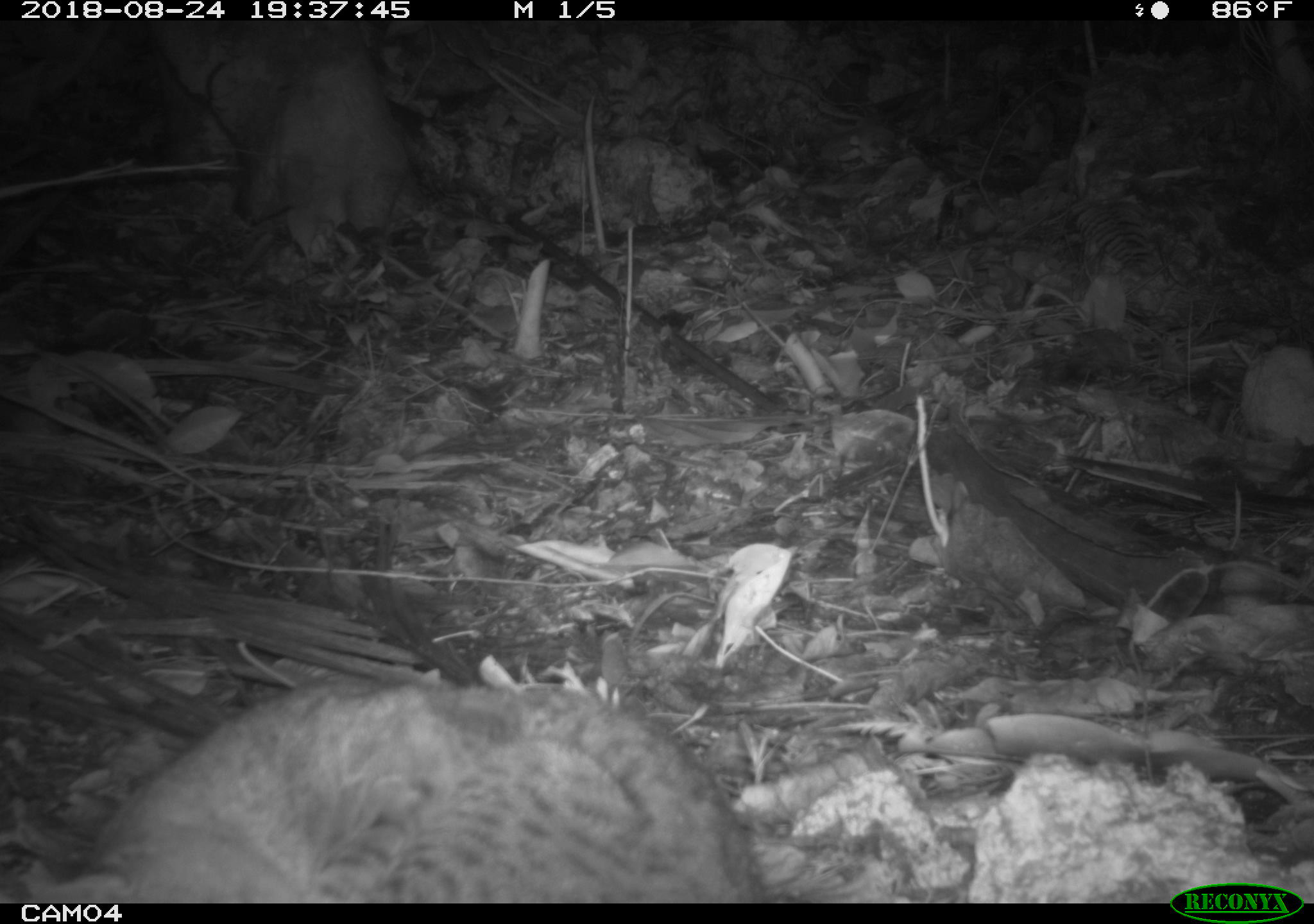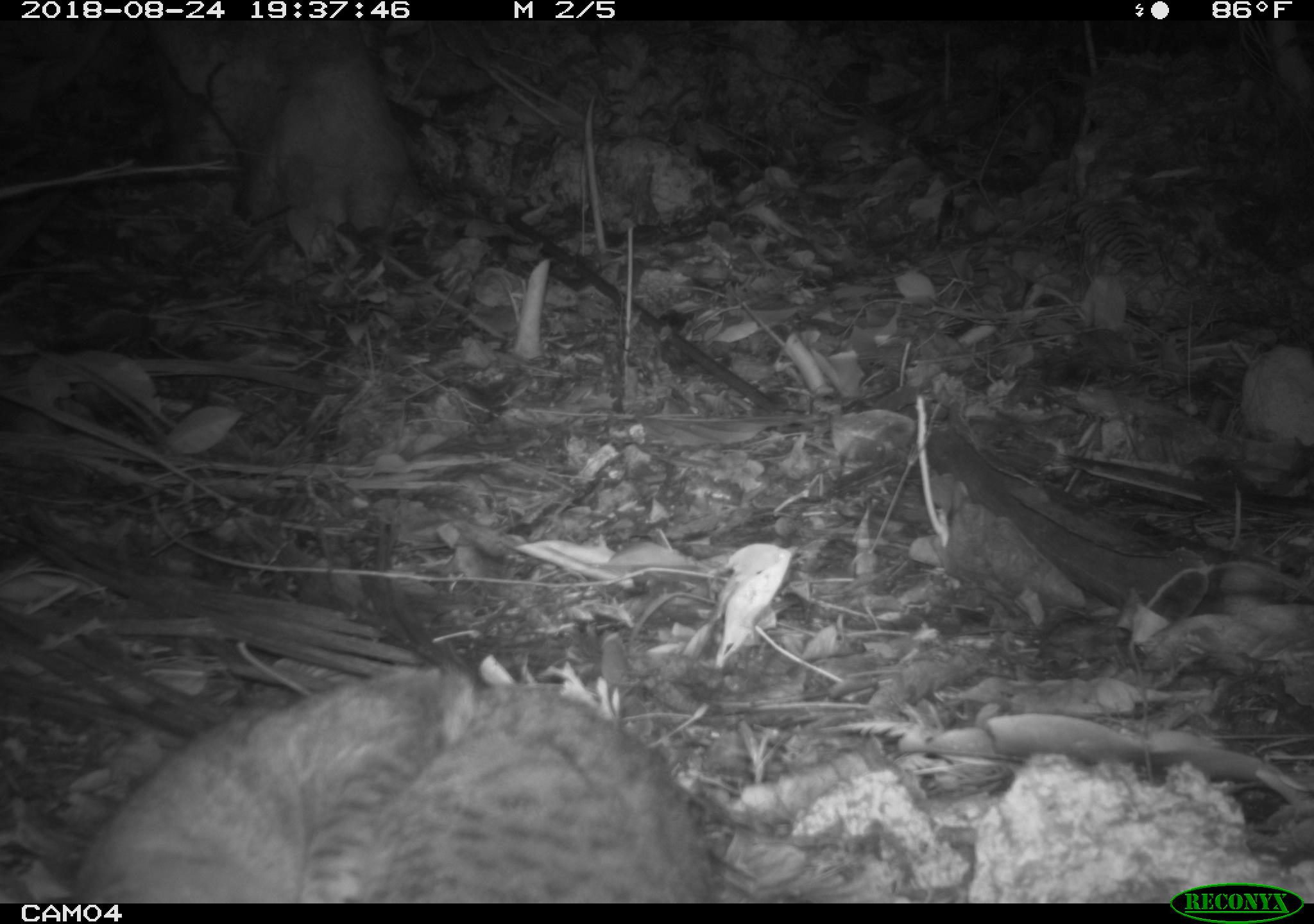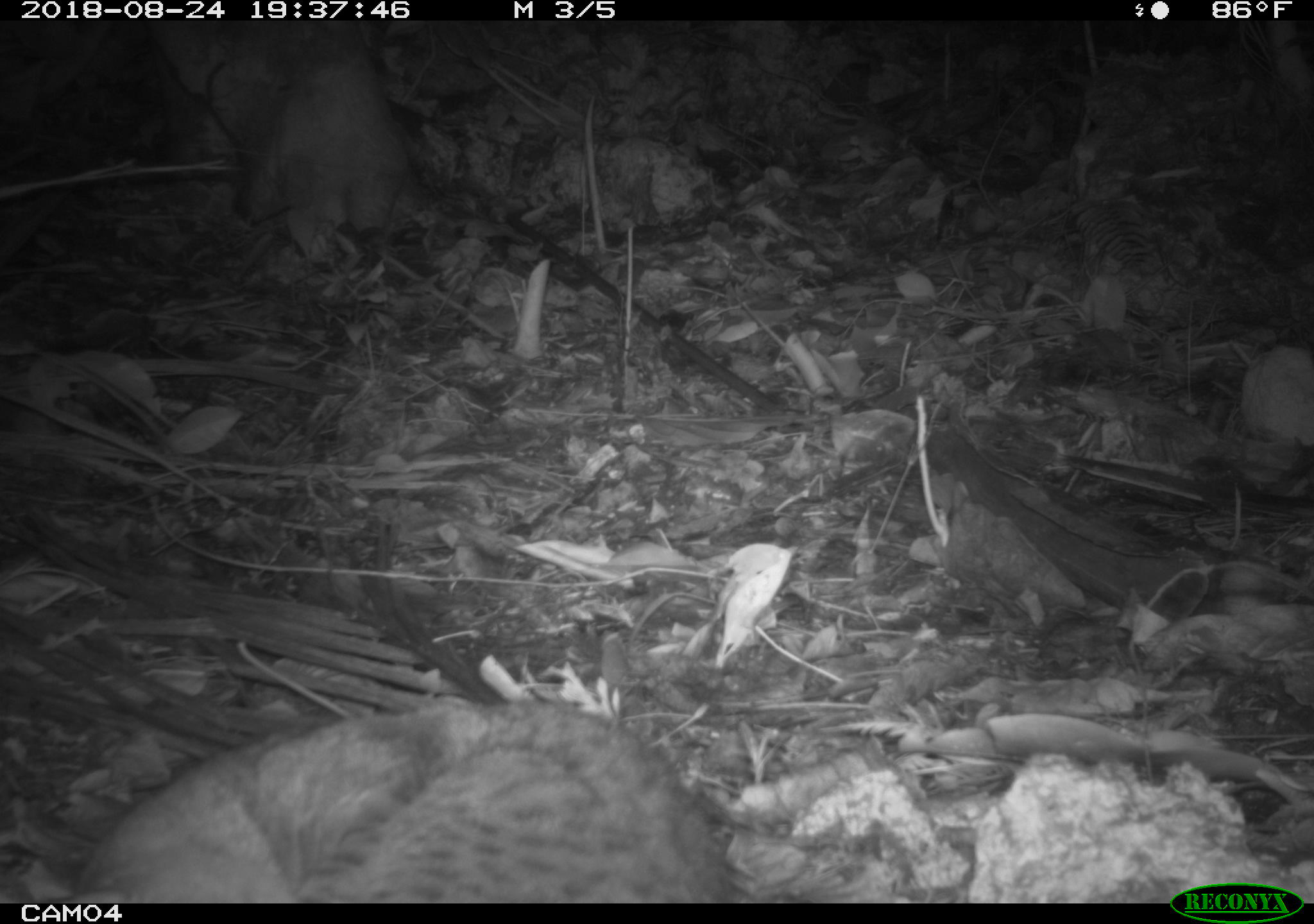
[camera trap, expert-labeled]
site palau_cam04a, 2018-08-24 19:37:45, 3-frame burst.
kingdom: Animalia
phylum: Chordata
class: Mammalia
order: Carnivora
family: Felidae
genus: Felis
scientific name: Felis catus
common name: cat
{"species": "cat (Felis catus)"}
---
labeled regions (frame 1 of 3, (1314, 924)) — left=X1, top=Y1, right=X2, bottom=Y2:
cat: left=64, top=667, right=776, bottom=901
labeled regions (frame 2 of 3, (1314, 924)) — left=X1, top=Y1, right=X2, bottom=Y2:
cat: left=62, top=651, right=722, bottom=902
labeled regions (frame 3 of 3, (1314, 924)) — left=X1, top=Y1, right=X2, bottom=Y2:
cat: left=50, top=694, right=765, bottom=900